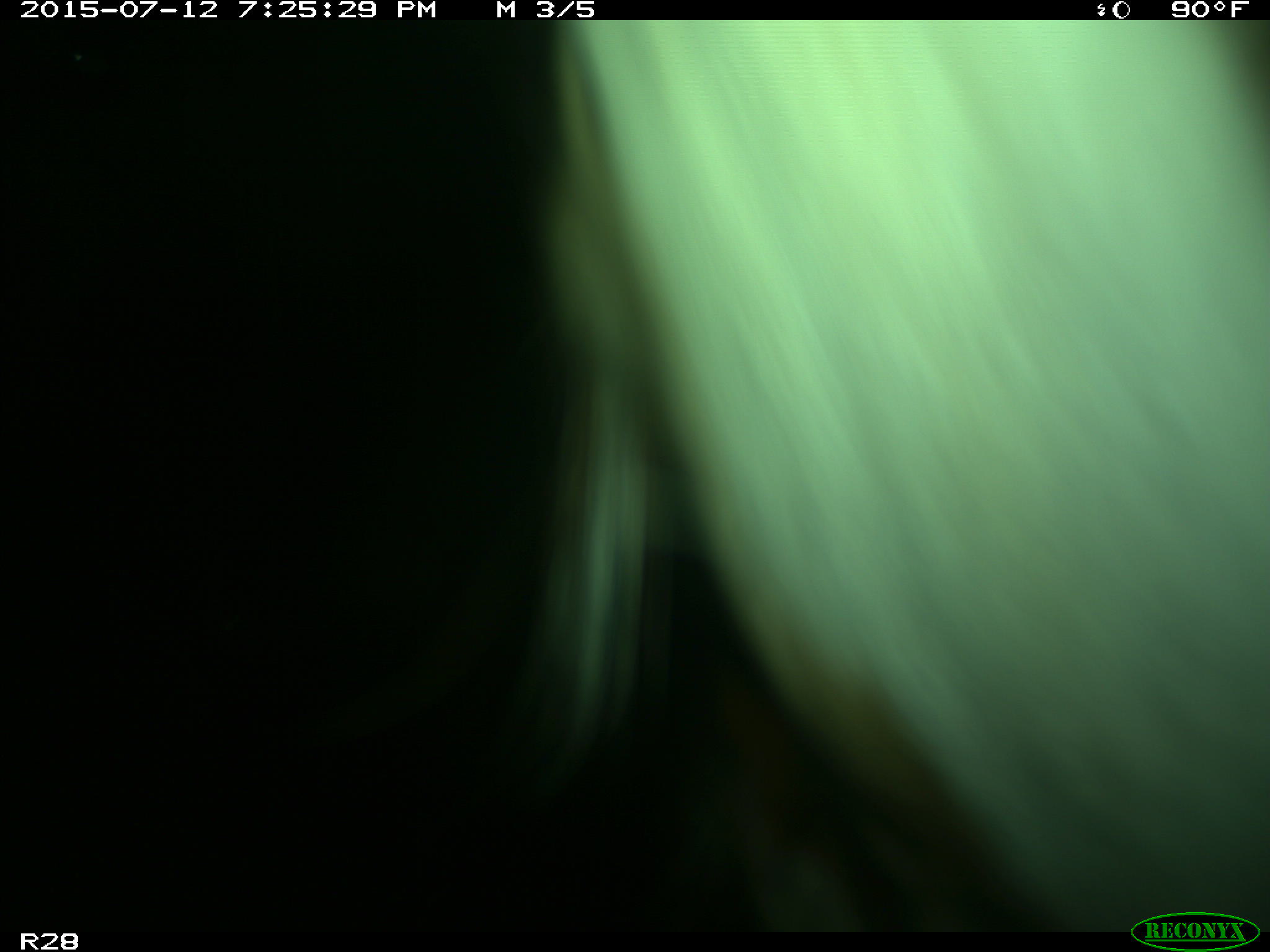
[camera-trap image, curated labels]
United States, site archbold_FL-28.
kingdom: Animalia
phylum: Chordata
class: Mammalia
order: Artiodactyla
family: Bovidae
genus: Bos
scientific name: Bos taurus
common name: domestic cow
Bos taurus (domestic cow).